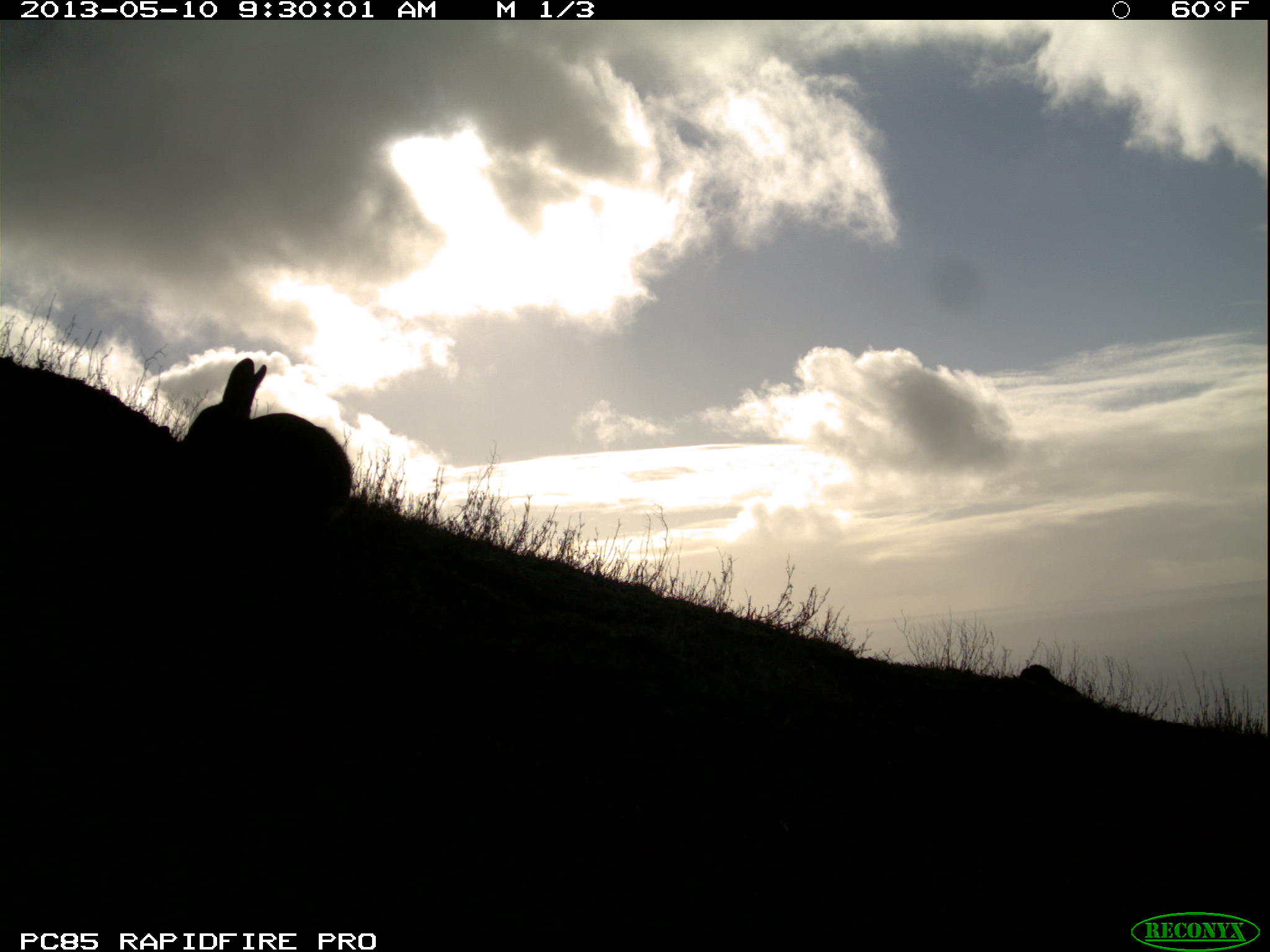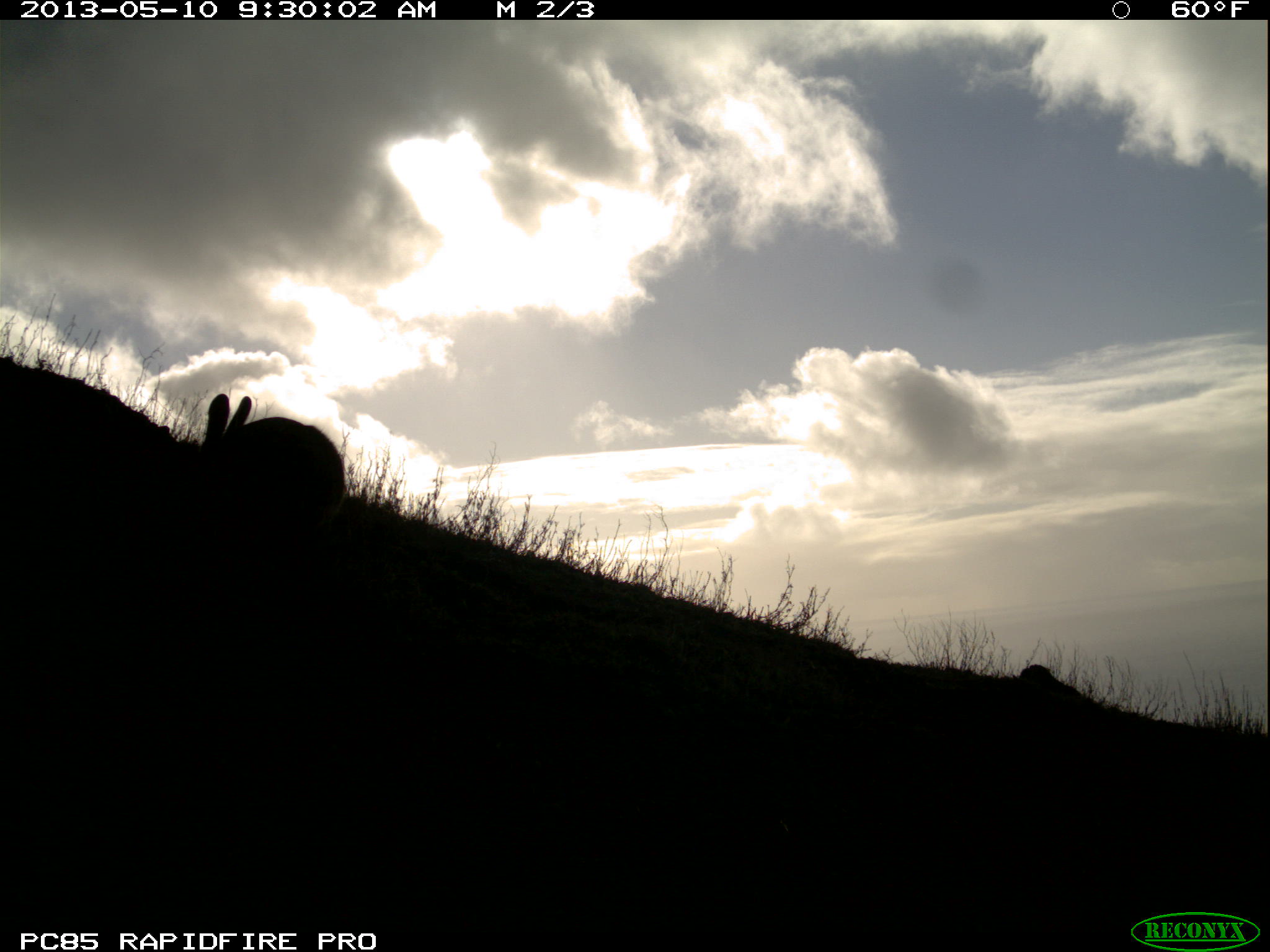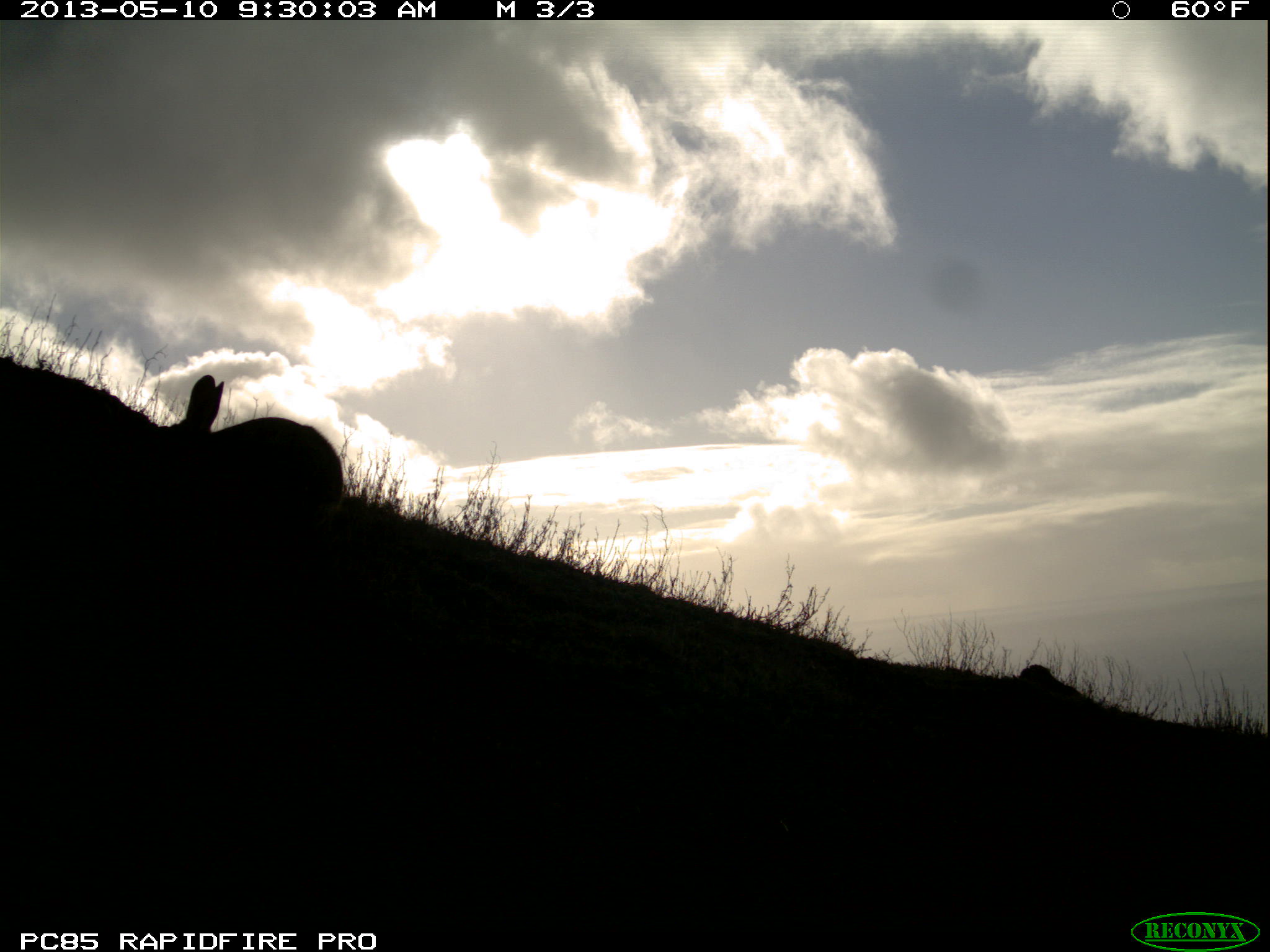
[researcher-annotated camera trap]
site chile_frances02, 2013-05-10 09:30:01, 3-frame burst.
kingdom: Animalia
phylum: Chordata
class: Mammalia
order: Lagomorpha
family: Leporidae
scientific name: Leporidae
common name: rabbits and hares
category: rabbit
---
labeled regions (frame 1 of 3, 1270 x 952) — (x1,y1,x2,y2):
rabbit: (184,354,353,523)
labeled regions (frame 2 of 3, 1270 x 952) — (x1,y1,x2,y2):
rabbit: (185,388,365,536)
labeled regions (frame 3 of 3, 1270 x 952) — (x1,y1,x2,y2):
rabbit: (149,367,359,530)